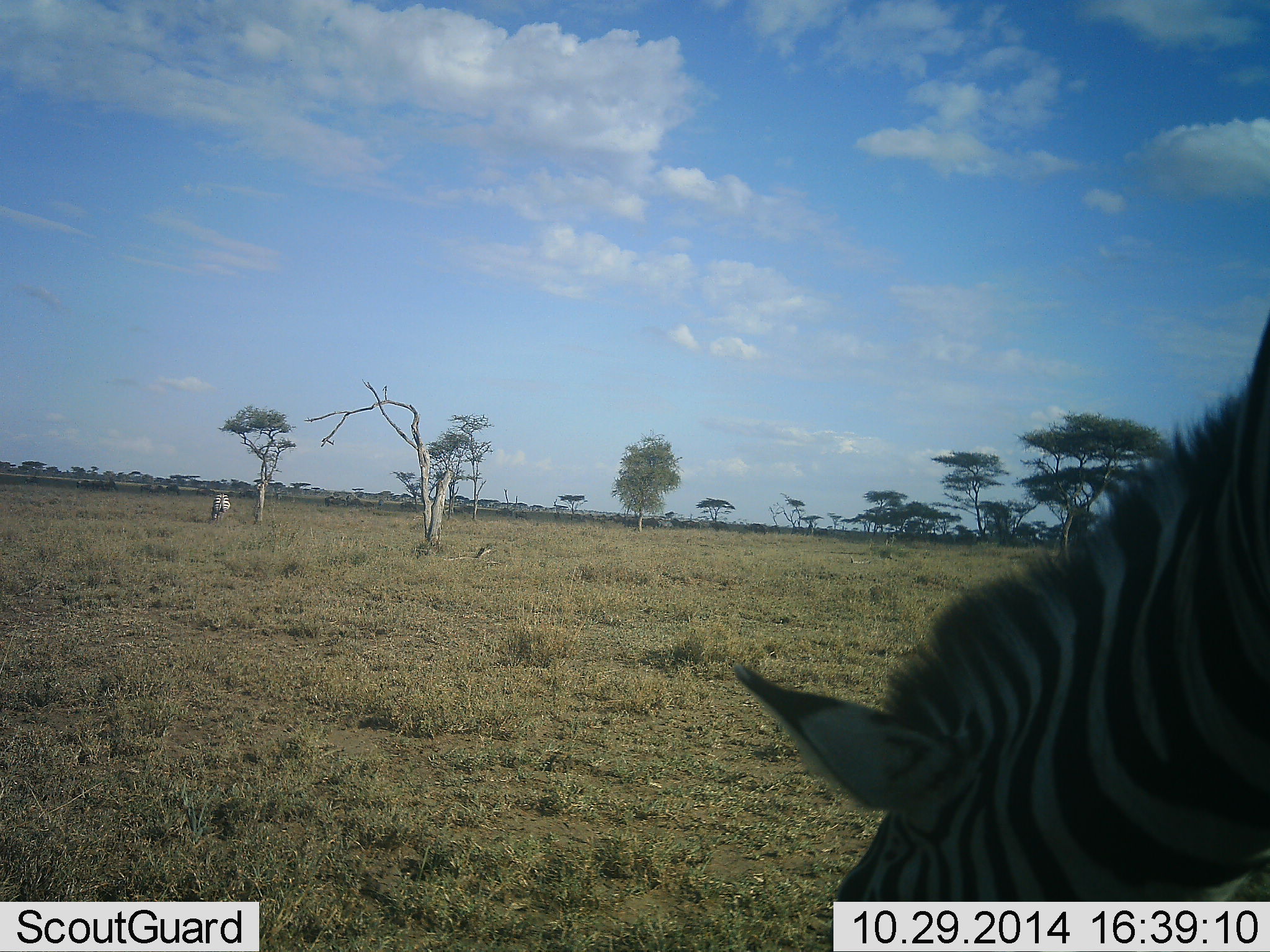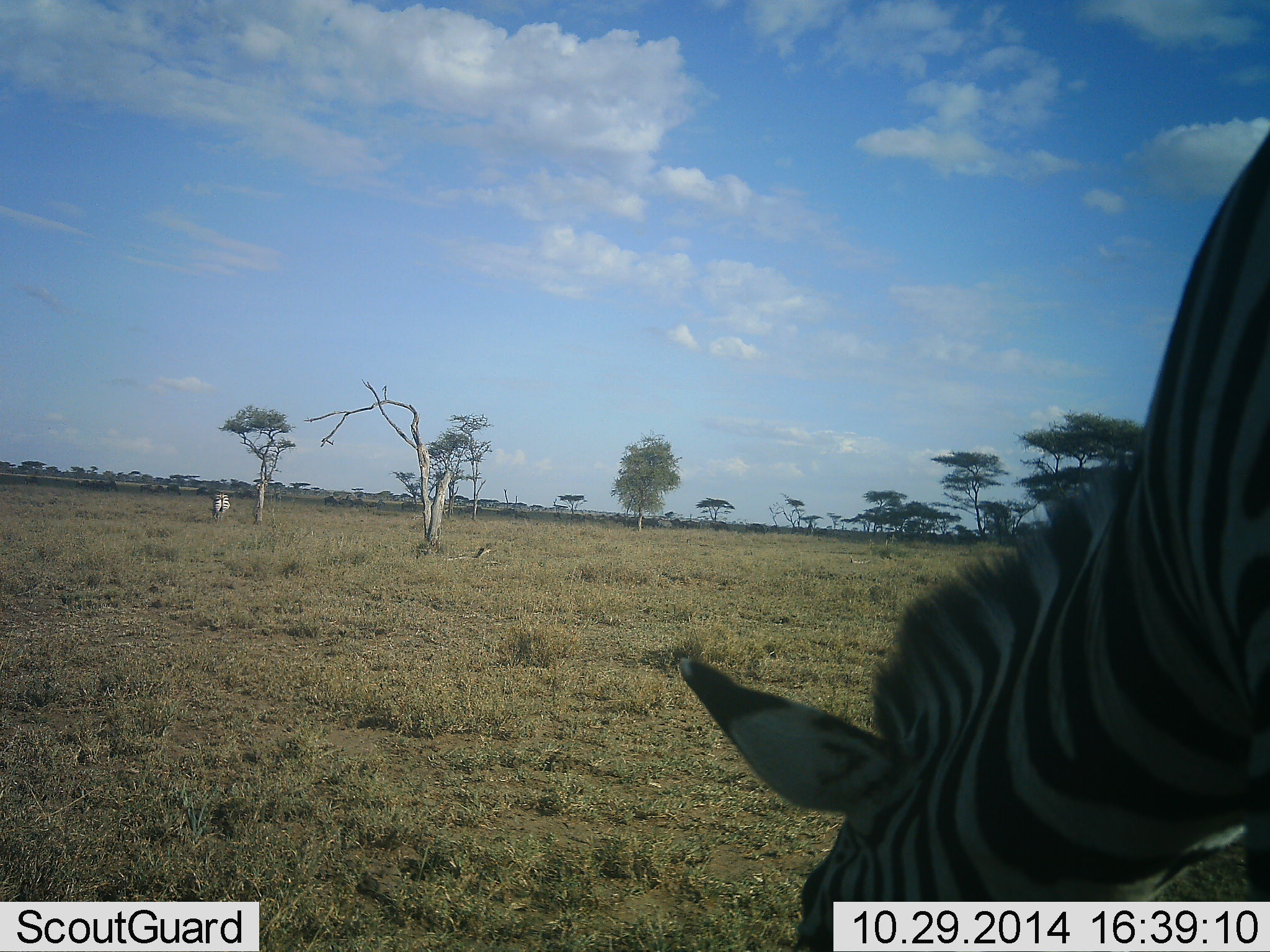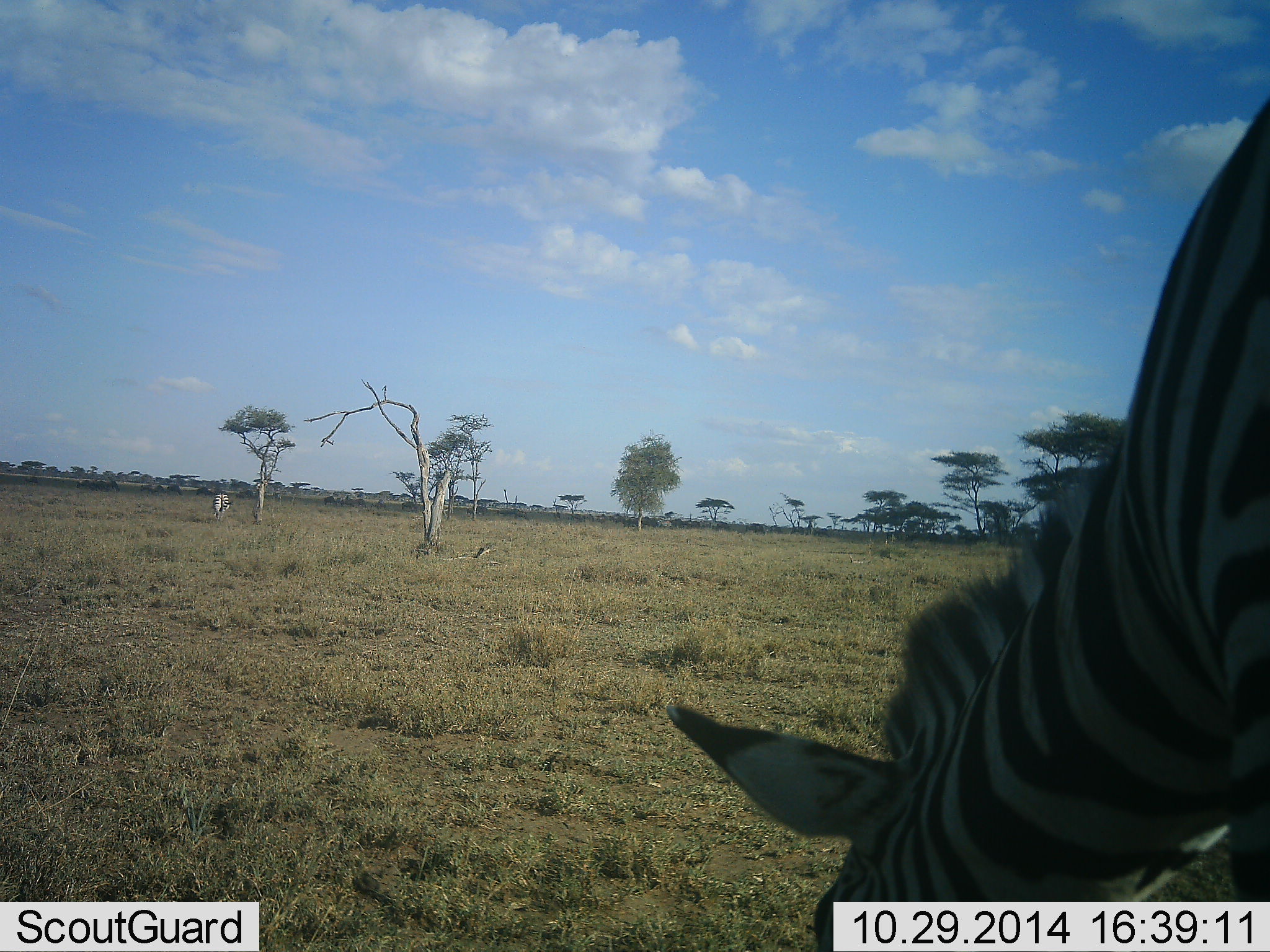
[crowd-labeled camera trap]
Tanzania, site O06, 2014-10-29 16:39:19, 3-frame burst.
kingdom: Animalia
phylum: Chordata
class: Mammalia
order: Perissodactyla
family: Equidae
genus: Equus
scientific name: Equus quagga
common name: plains zebra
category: zebra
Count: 2.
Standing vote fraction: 10%.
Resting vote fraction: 0%.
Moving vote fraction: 10%.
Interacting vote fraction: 0%.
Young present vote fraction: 0%.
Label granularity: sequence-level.